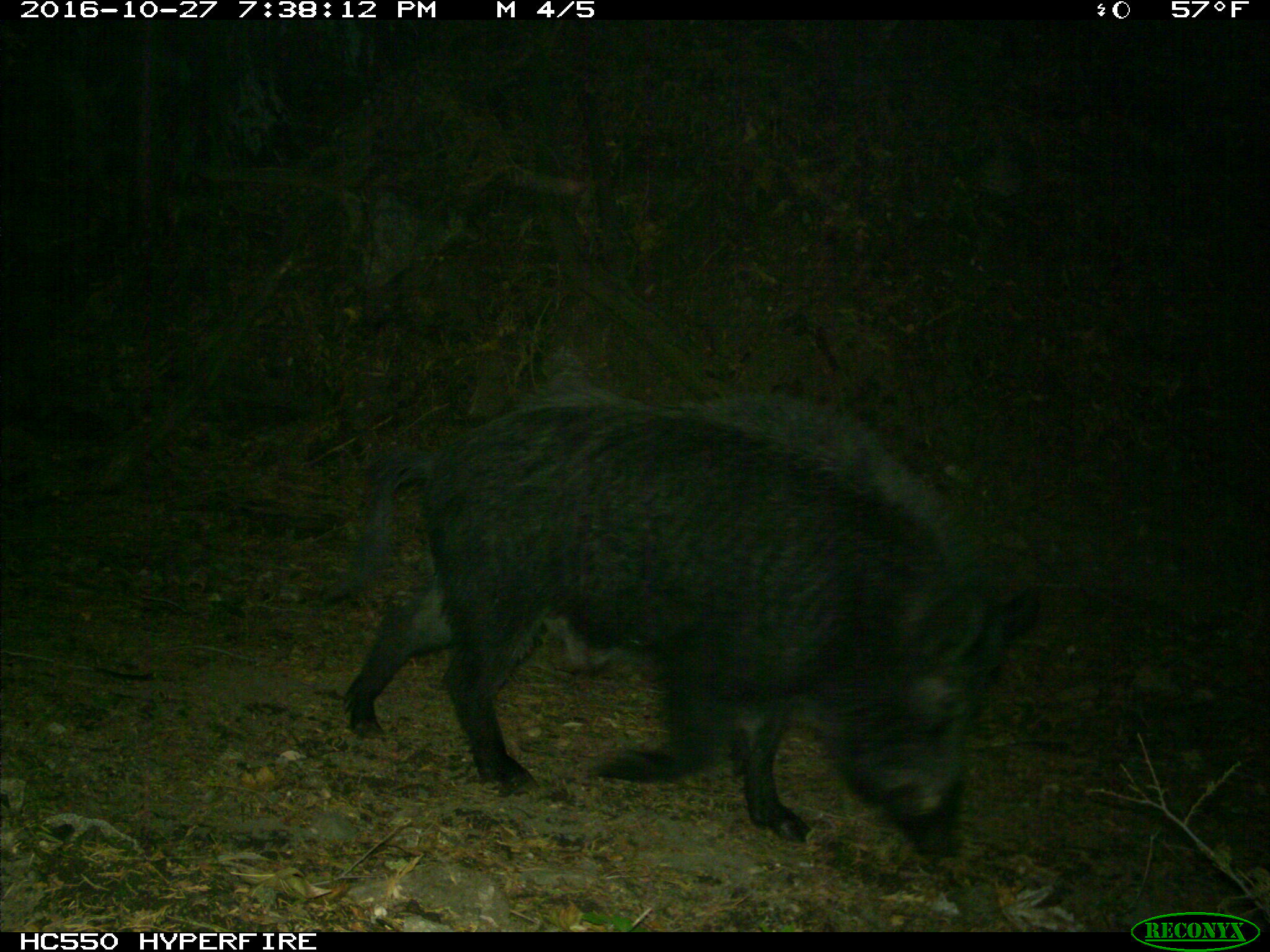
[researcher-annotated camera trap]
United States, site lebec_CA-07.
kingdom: Animalia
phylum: Chordata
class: Mammalia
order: Artiodactyla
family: Suidae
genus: Sus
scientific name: Sus scrofa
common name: wild boar